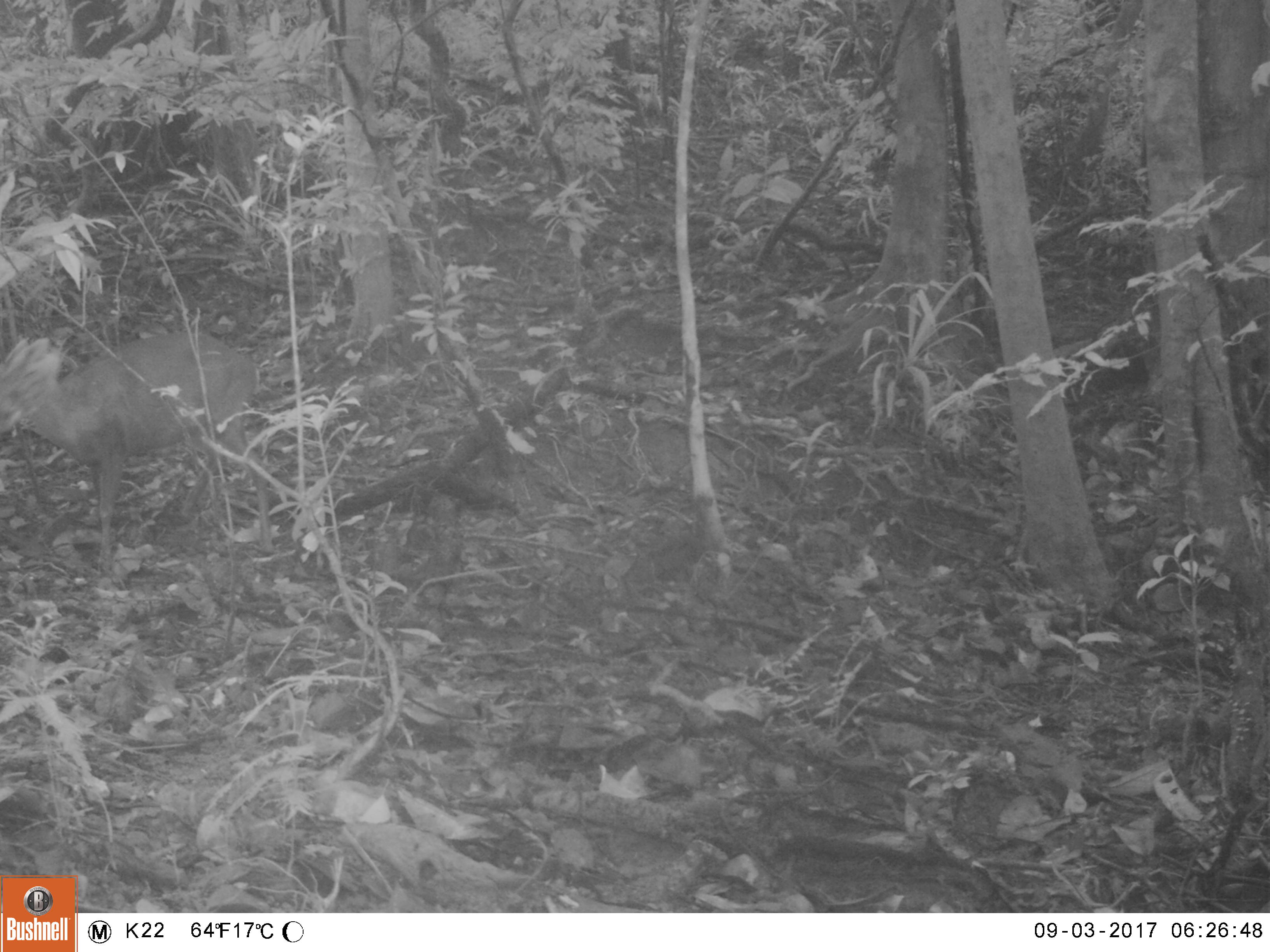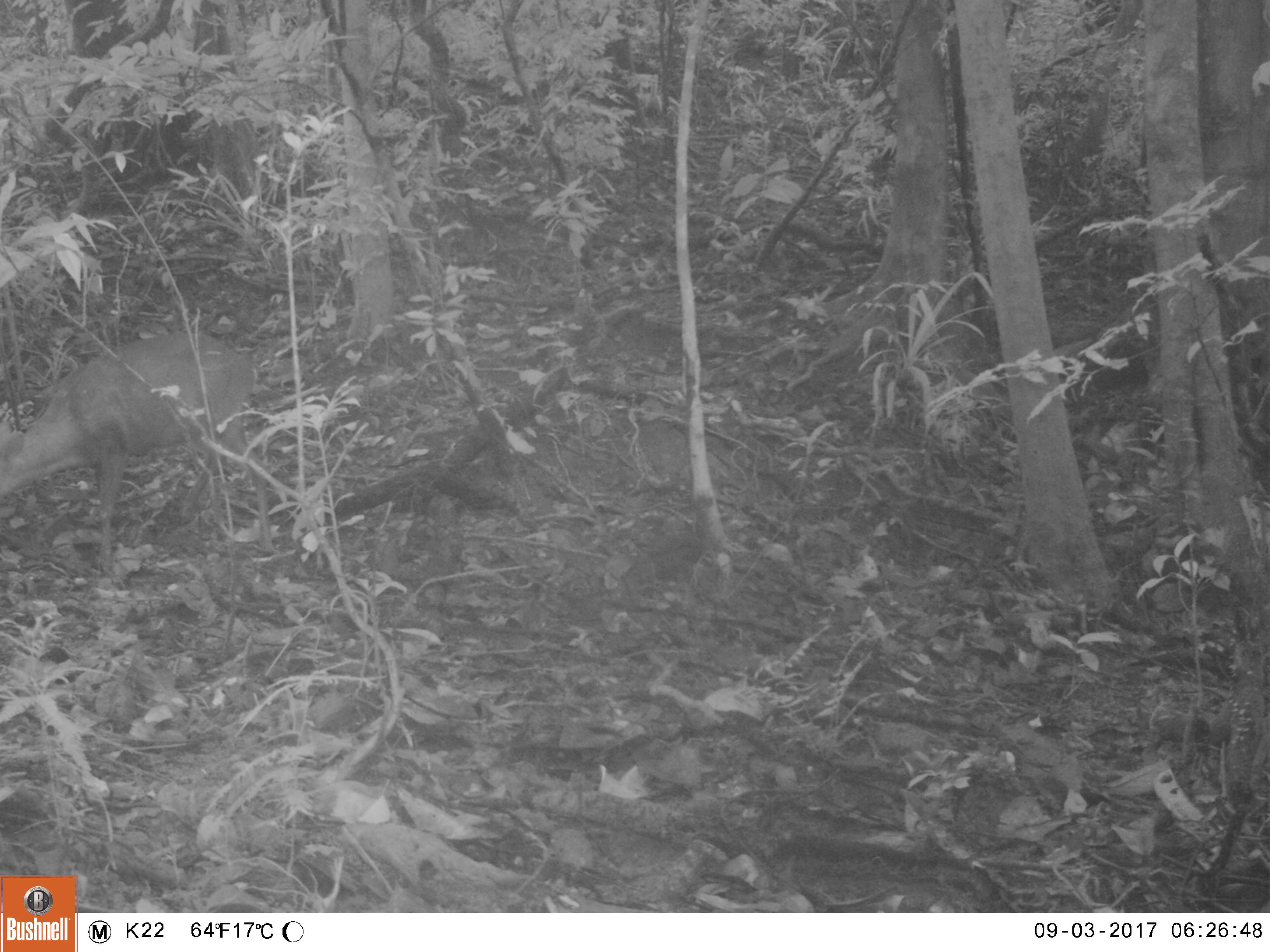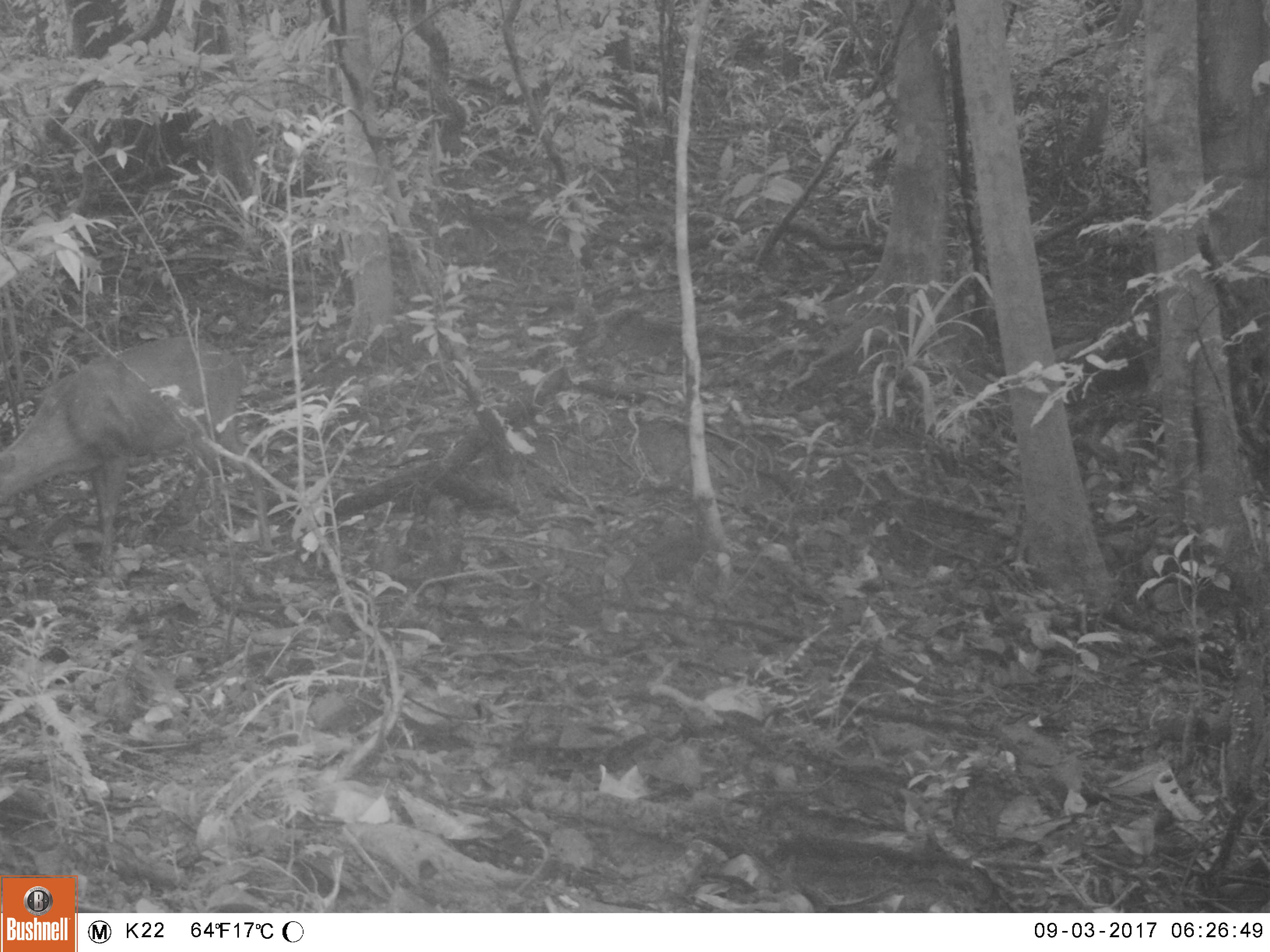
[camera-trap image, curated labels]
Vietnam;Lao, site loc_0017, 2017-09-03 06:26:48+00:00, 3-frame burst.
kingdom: Animalia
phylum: Chordata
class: Mammalia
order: Artiodactyla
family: Cervidae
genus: Muntiacus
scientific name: Muntiacus rooseveltorum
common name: roosevelt's muntjac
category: roosevelts muntjac group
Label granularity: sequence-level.